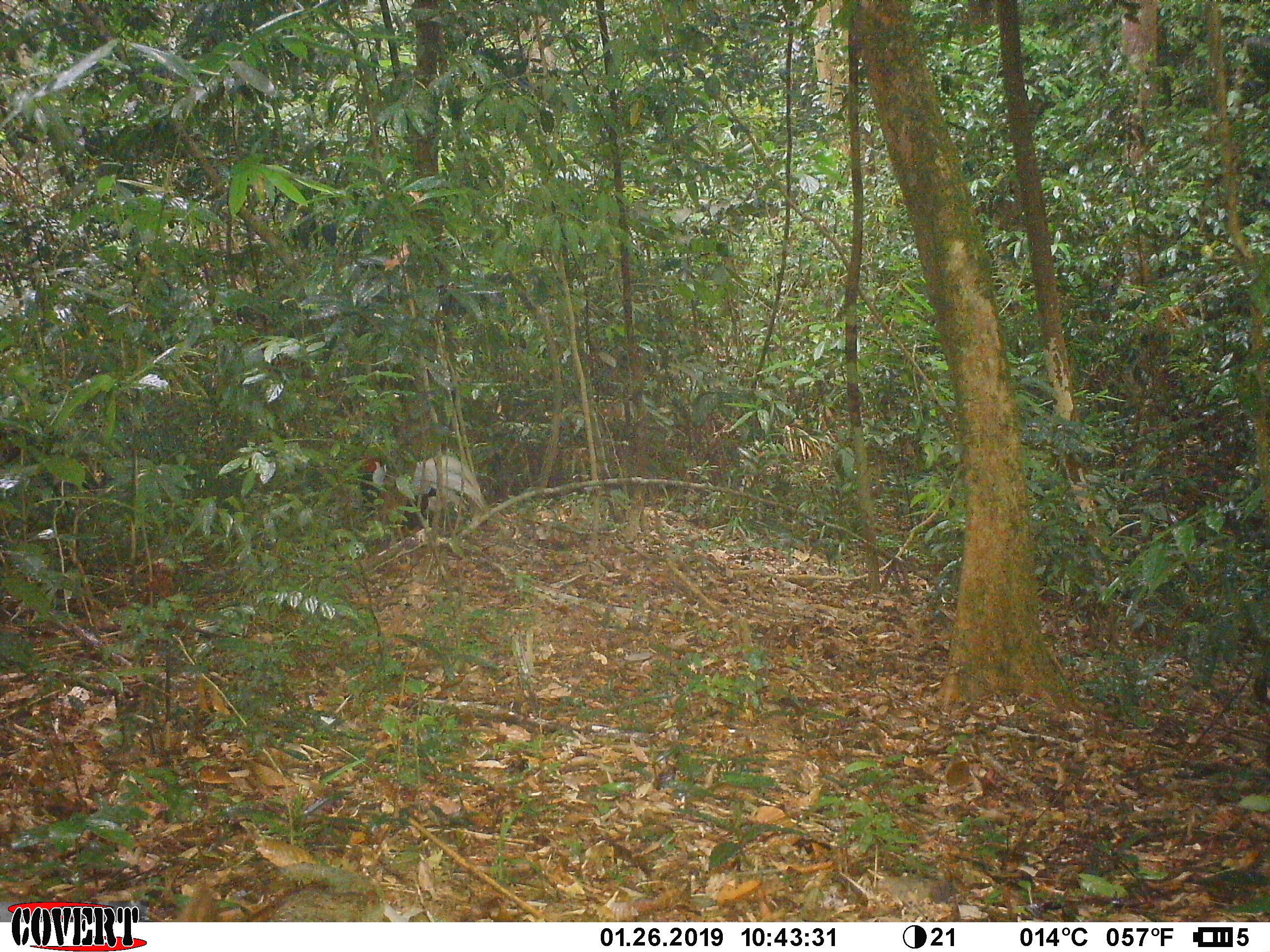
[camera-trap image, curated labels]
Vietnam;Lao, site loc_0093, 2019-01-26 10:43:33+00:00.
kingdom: Animalia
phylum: Chordata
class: Aves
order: Galliformes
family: Phasianidae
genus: Lophura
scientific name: Lophura nycthemera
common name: silver pheasant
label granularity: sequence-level